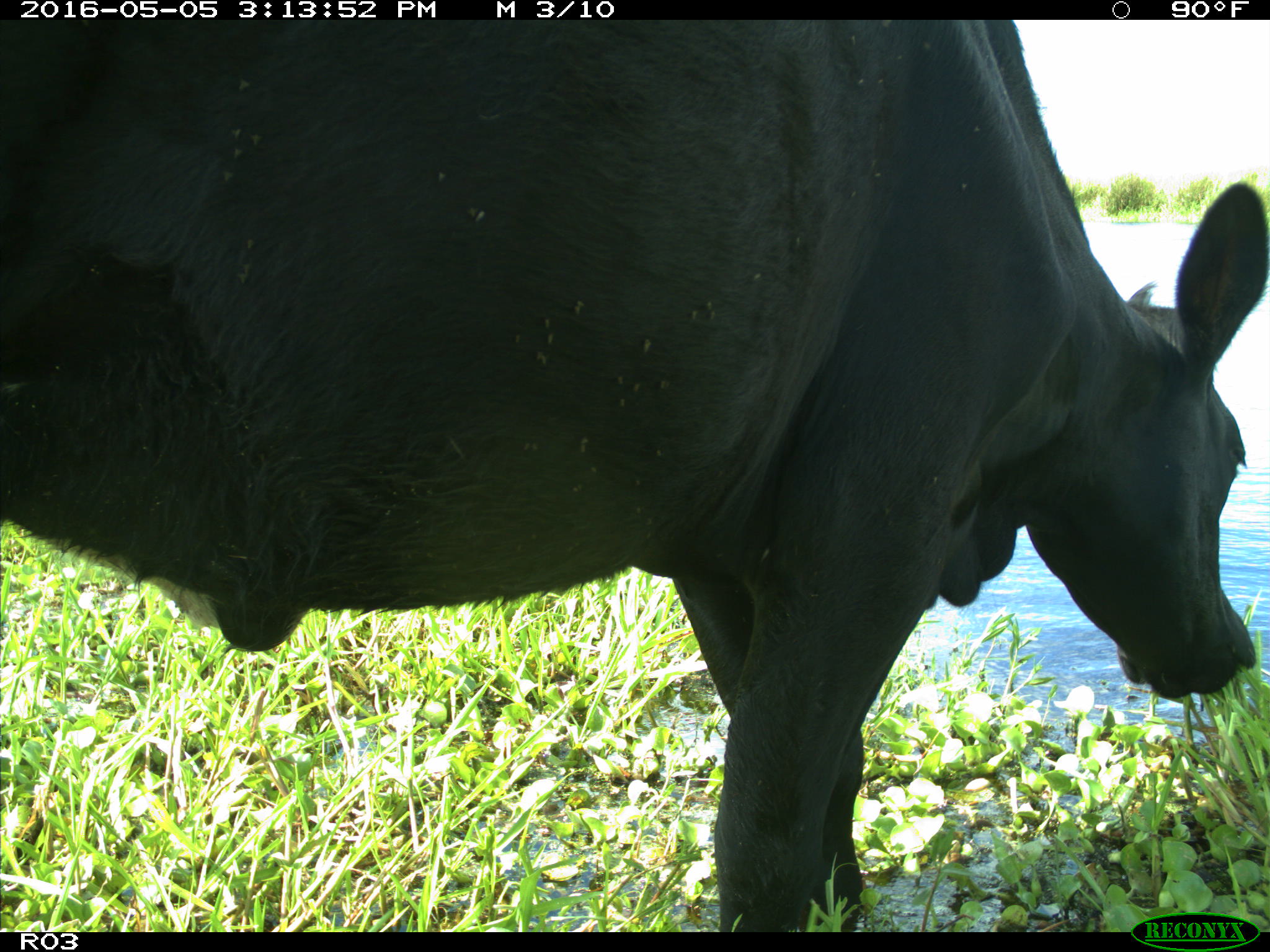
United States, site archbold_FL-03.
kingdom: Animalia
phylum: Chordata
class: Mammalia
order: Artiodactyla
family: Bovidae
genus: Bos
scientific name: Bos taurus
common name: domestic cow